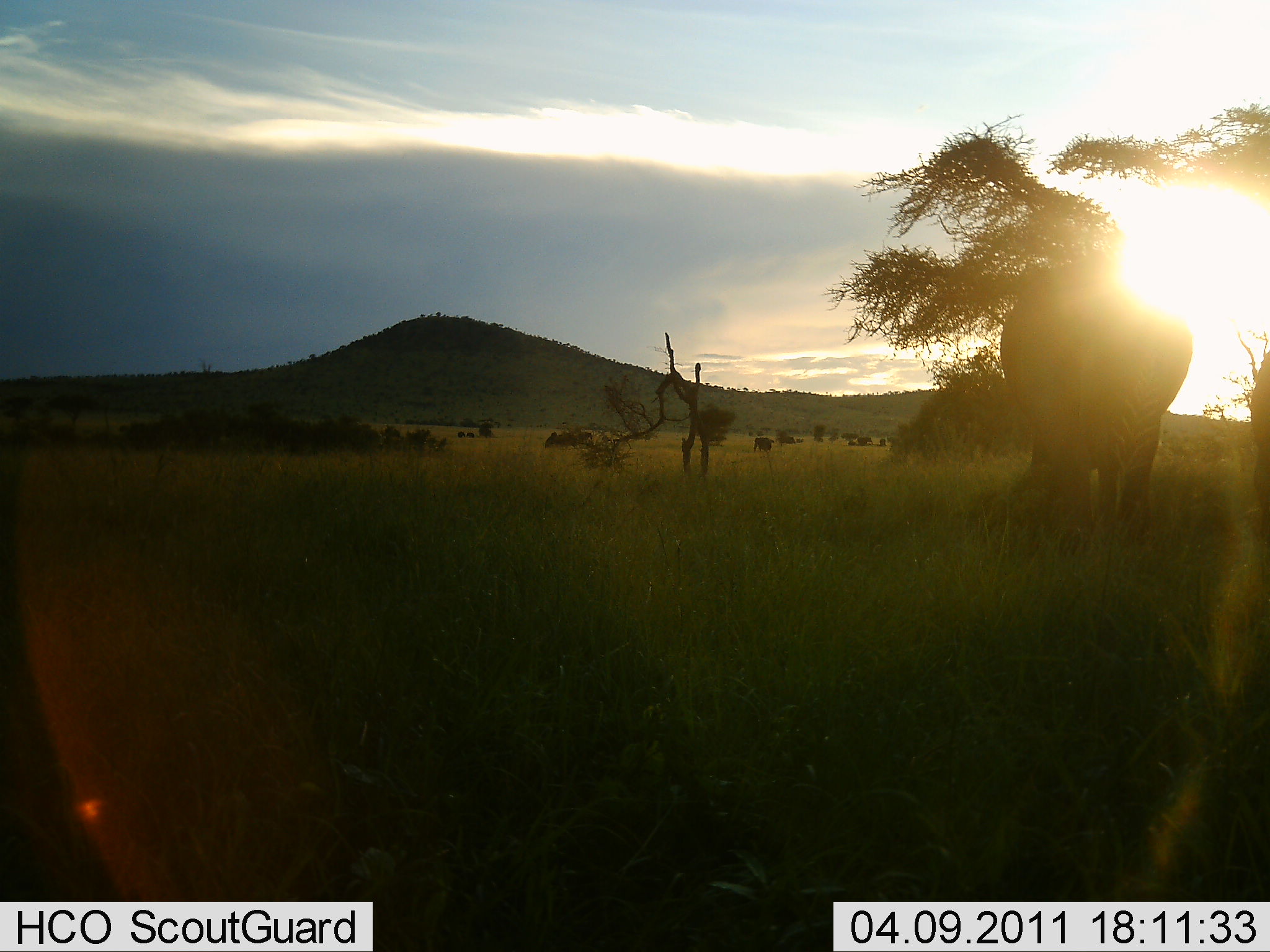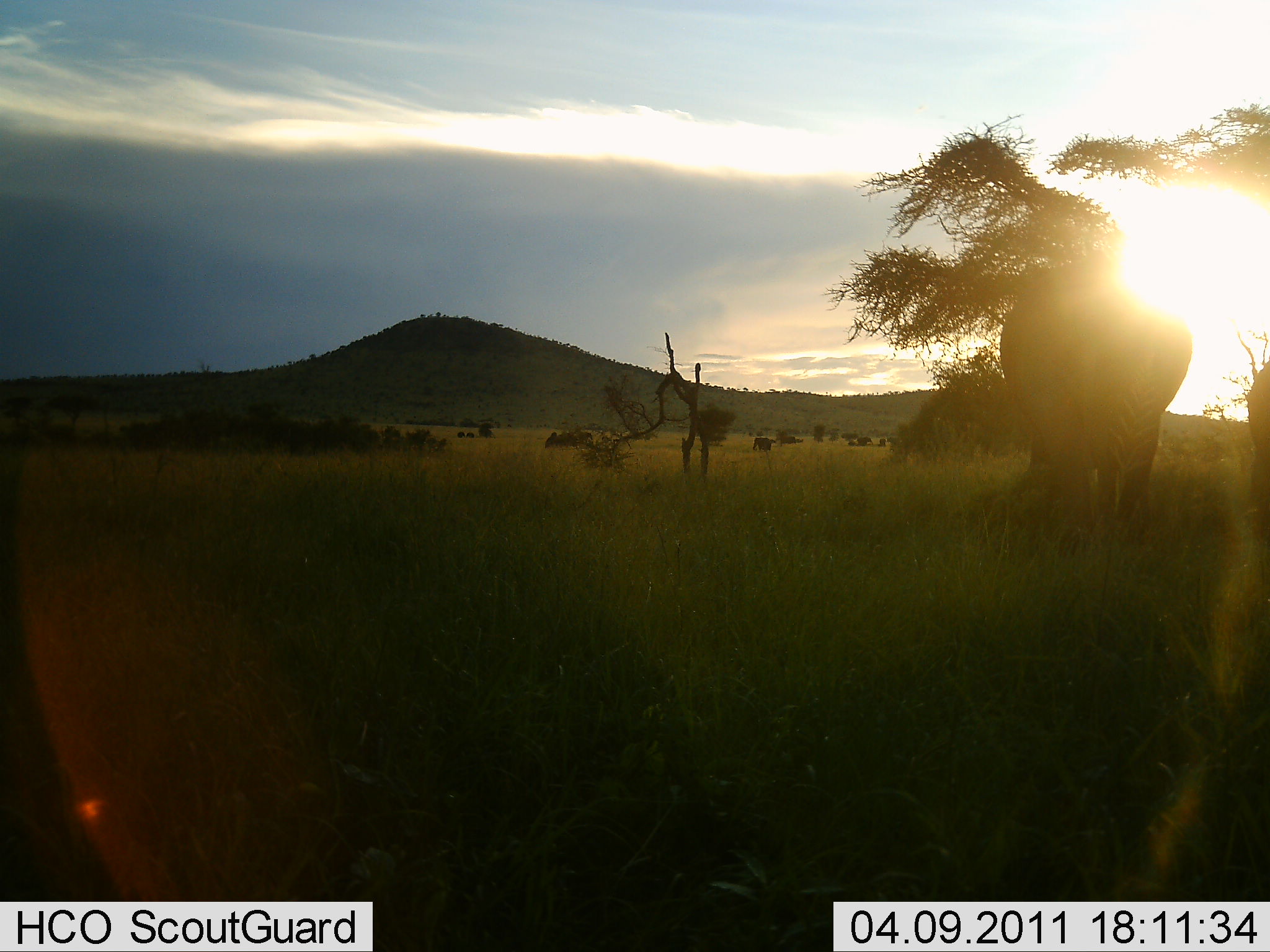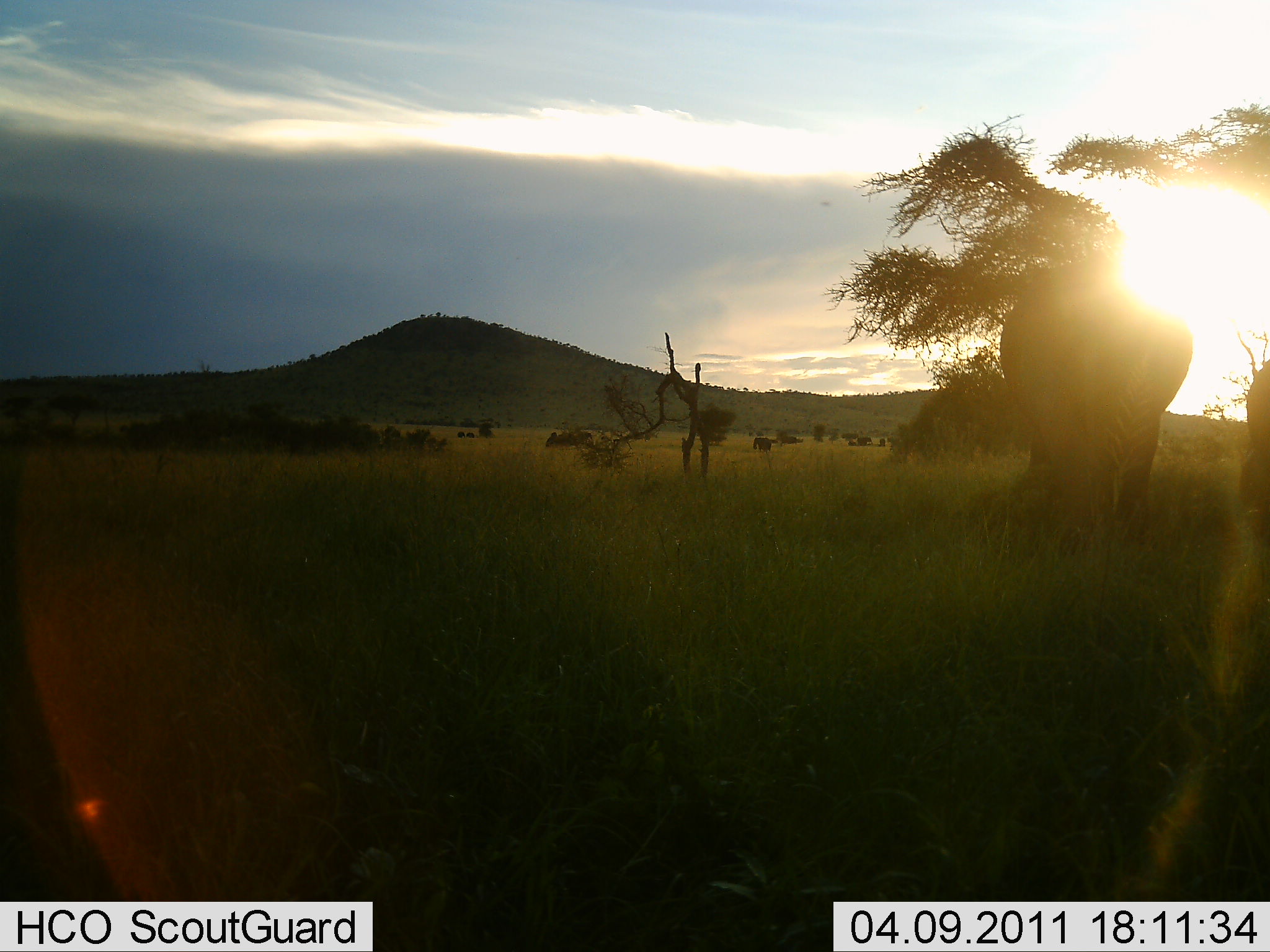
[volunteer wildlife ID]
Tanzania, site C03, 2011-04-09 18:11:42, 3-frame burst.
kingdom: Animalia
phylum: Chordata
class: Mammalia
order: Proboscidea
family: Elephantidae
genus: Loxodonta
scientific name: Loxodonta africana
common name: african bush elephant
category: elephant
Elephant (african bush elephant) (Loxodonta africana), count 2. Behavior (volunteer vote fractions): standing 92%, resting 0%, moving 0%, interacting 0%. Young present (vote fraction): 0%. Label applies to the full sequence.